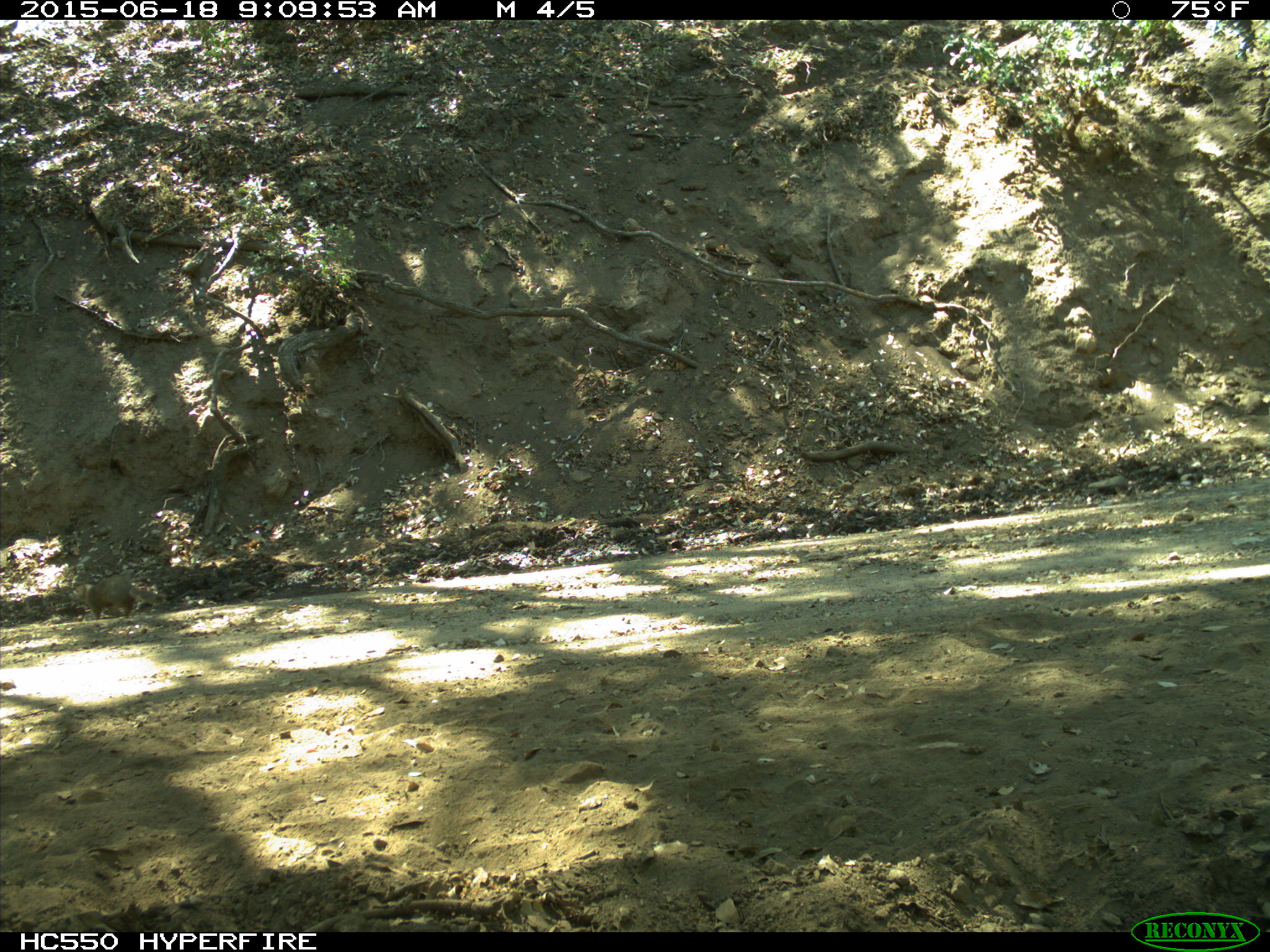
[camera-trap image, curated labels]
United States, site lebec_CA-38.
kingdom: Animalia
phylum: Chordata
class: Mammalia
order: Rodentia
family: Sciuridae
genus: Otospermophilus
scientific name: Otospermophilus beecheyi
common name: california ground squirrel